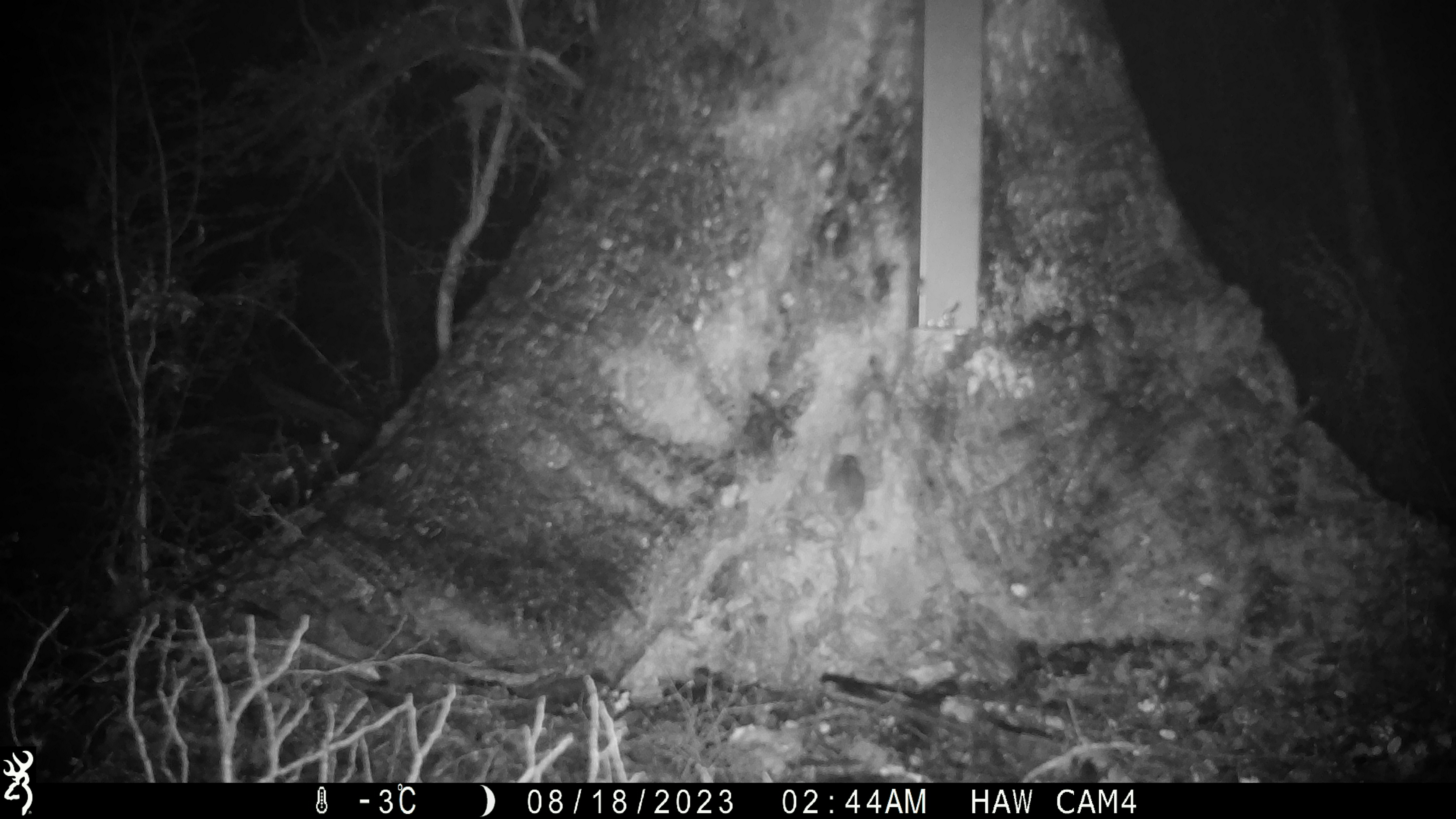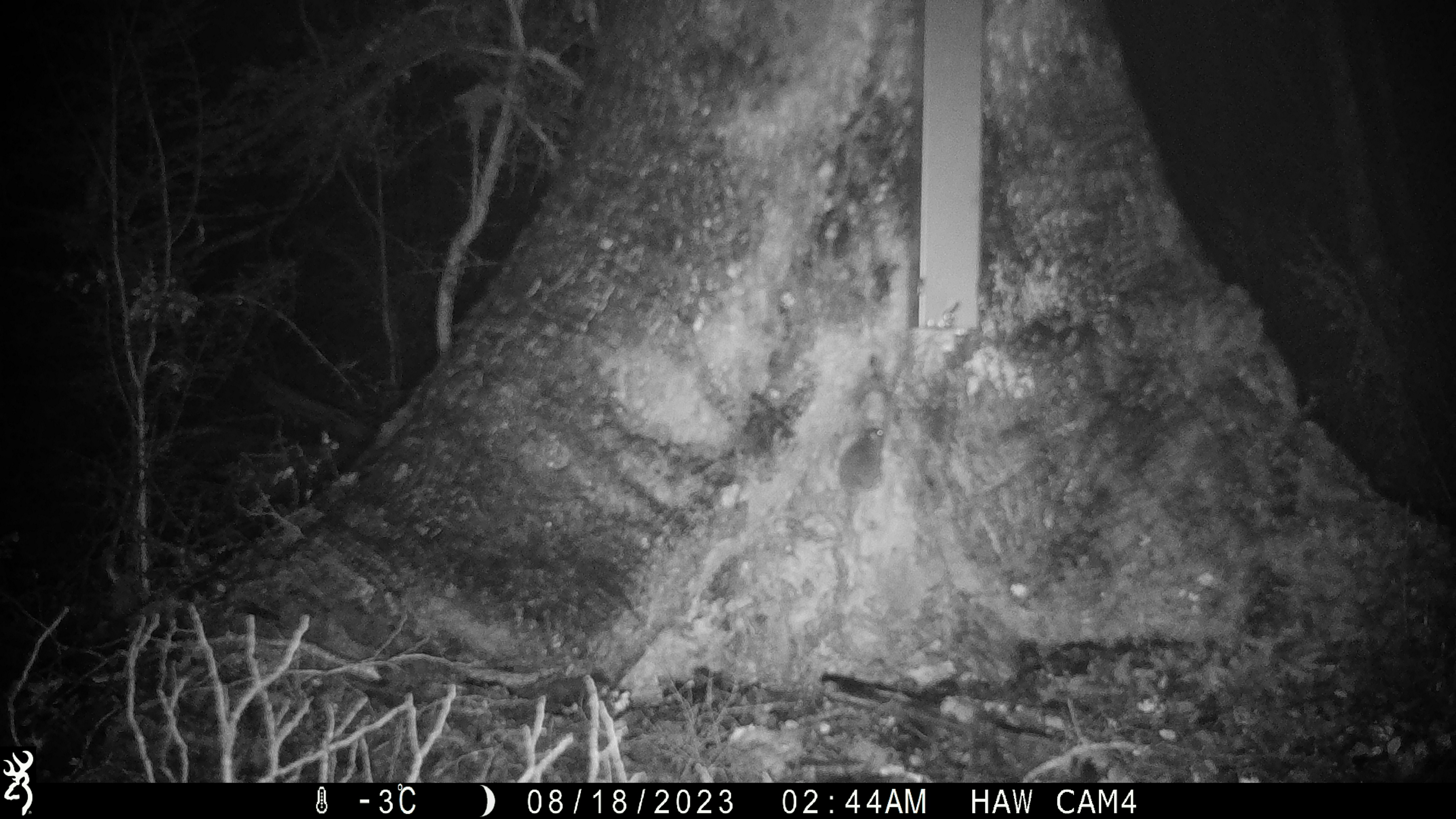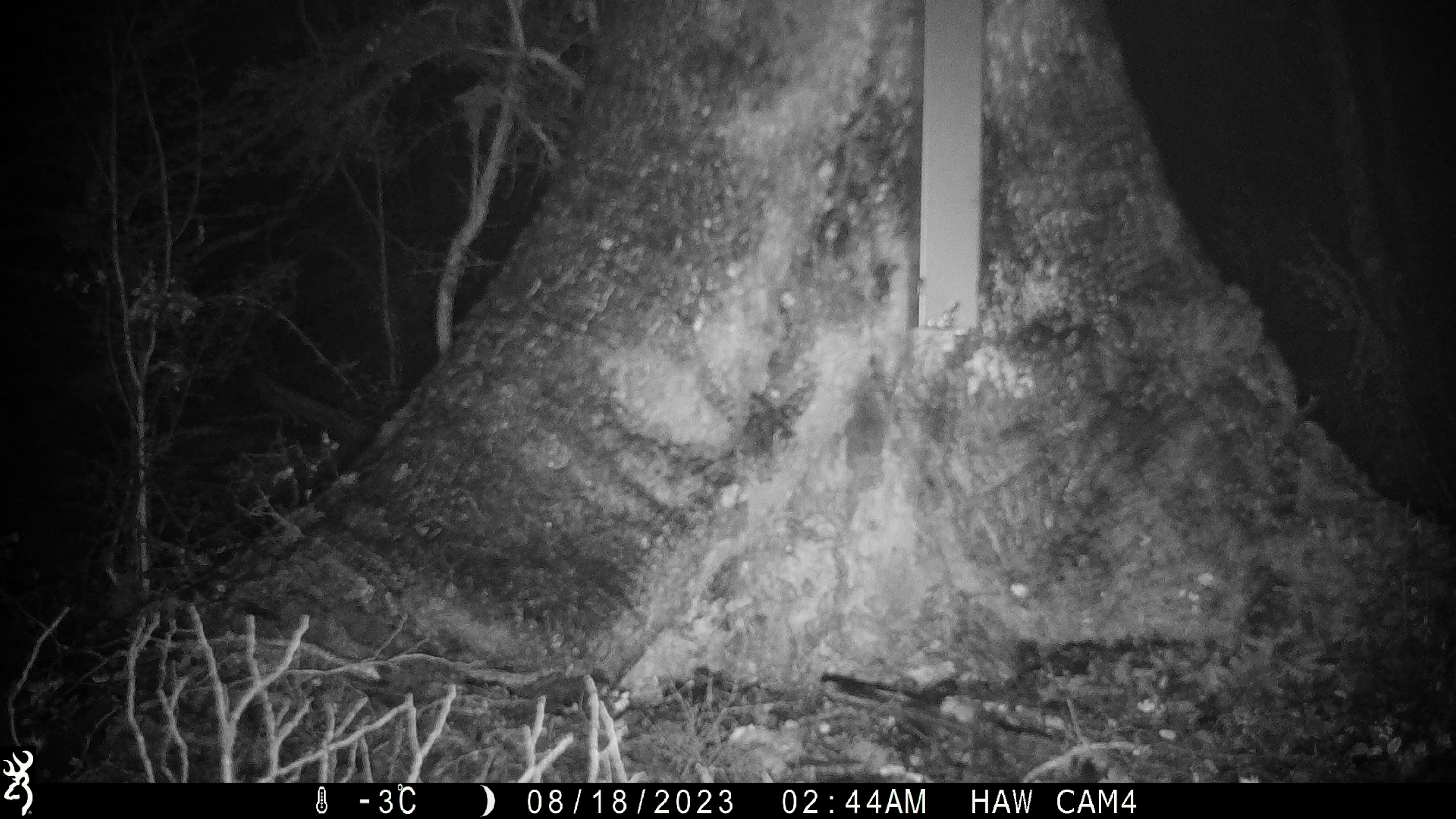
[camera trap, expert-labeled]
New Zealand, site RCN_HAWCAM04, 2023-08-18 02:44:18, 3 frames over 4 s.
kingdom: Animalia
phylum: Chordata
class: Mammalia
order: Rodentia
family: Muridae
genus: Mus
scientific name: Mus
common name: mouse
Mouse (Mus).